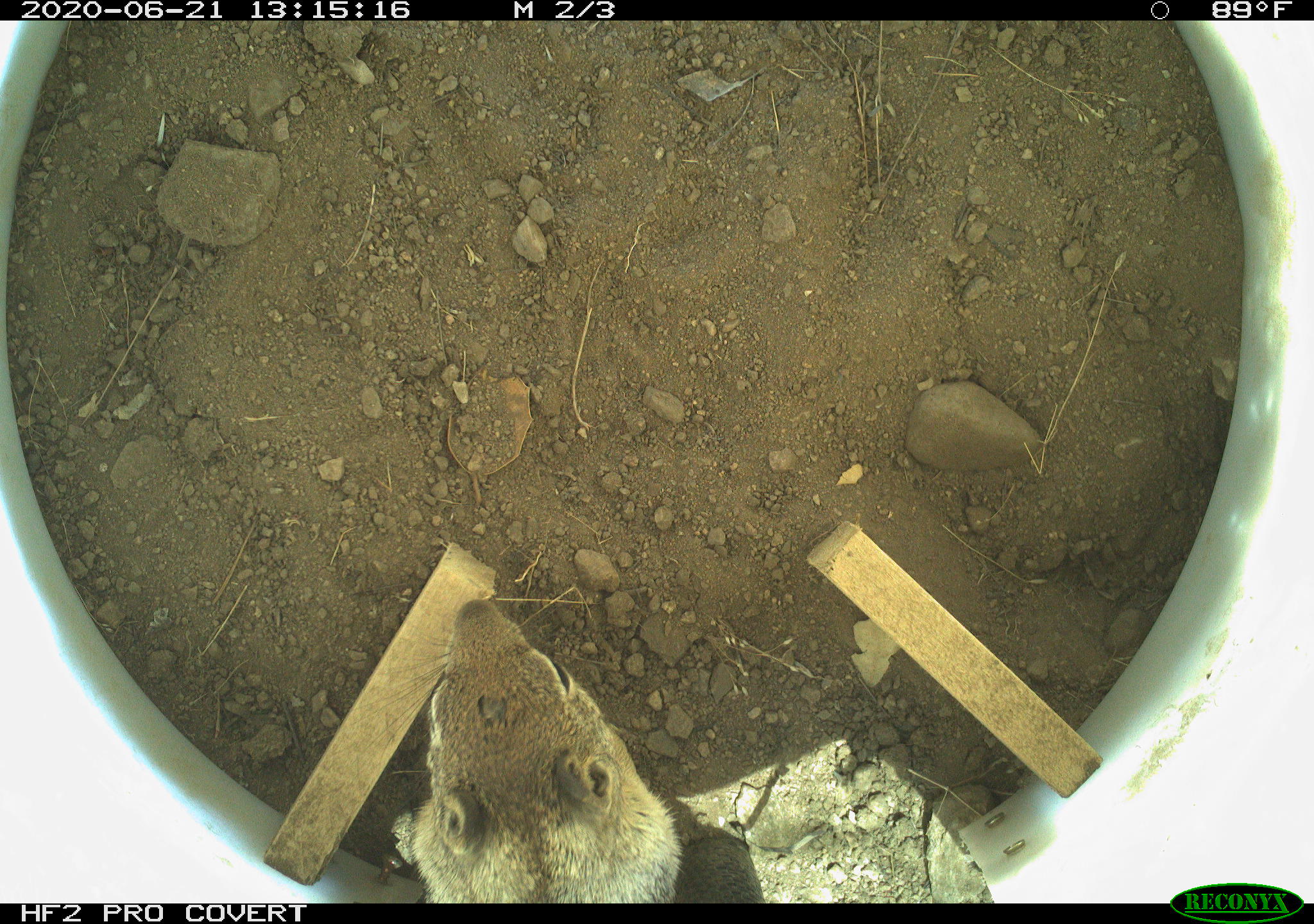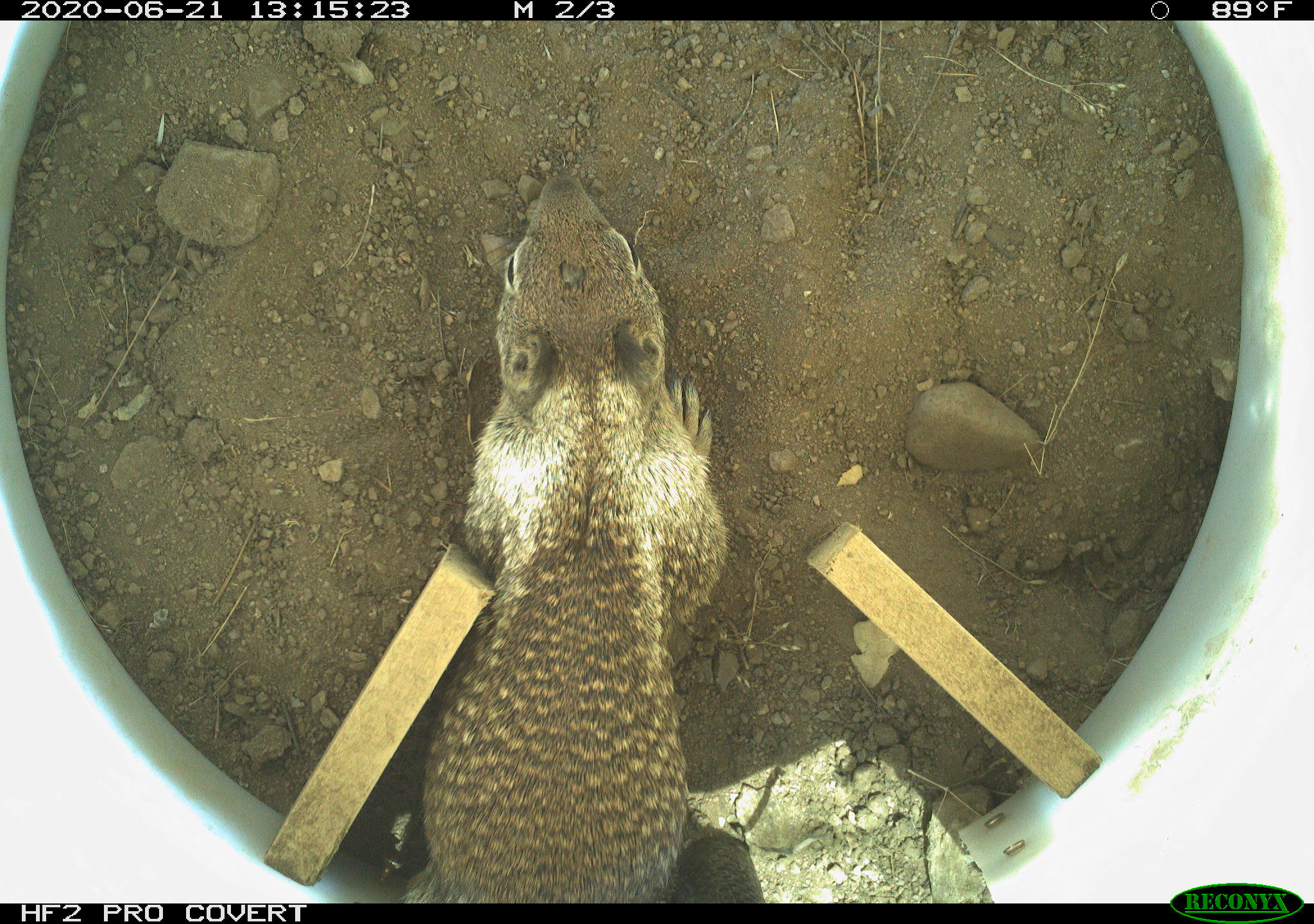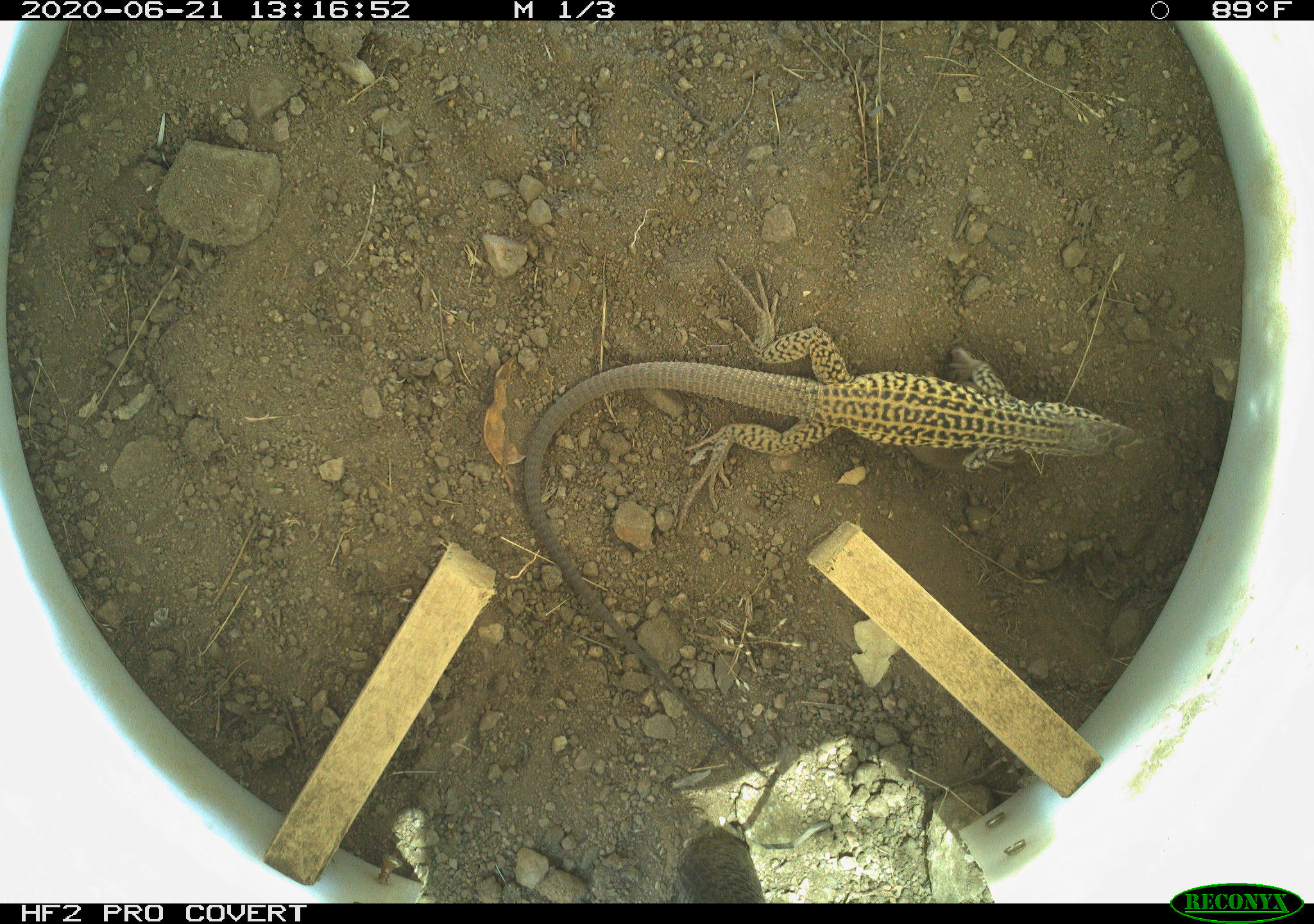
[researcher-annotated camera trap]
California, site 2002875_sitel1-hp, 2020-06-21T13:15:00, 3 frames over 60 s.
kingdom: Animalia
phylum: Chordata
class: Mammalia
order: Rodentia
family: Sciuridae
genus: Otospermophilus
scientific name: Otospermophilus beecheyi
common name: california ground squirrel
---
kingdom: Animalia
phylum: Chordata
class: Reptilia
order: Squamata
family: Teiidae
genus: Aspidoscelis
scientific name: Aspidoscelis tigris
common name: western whiptail